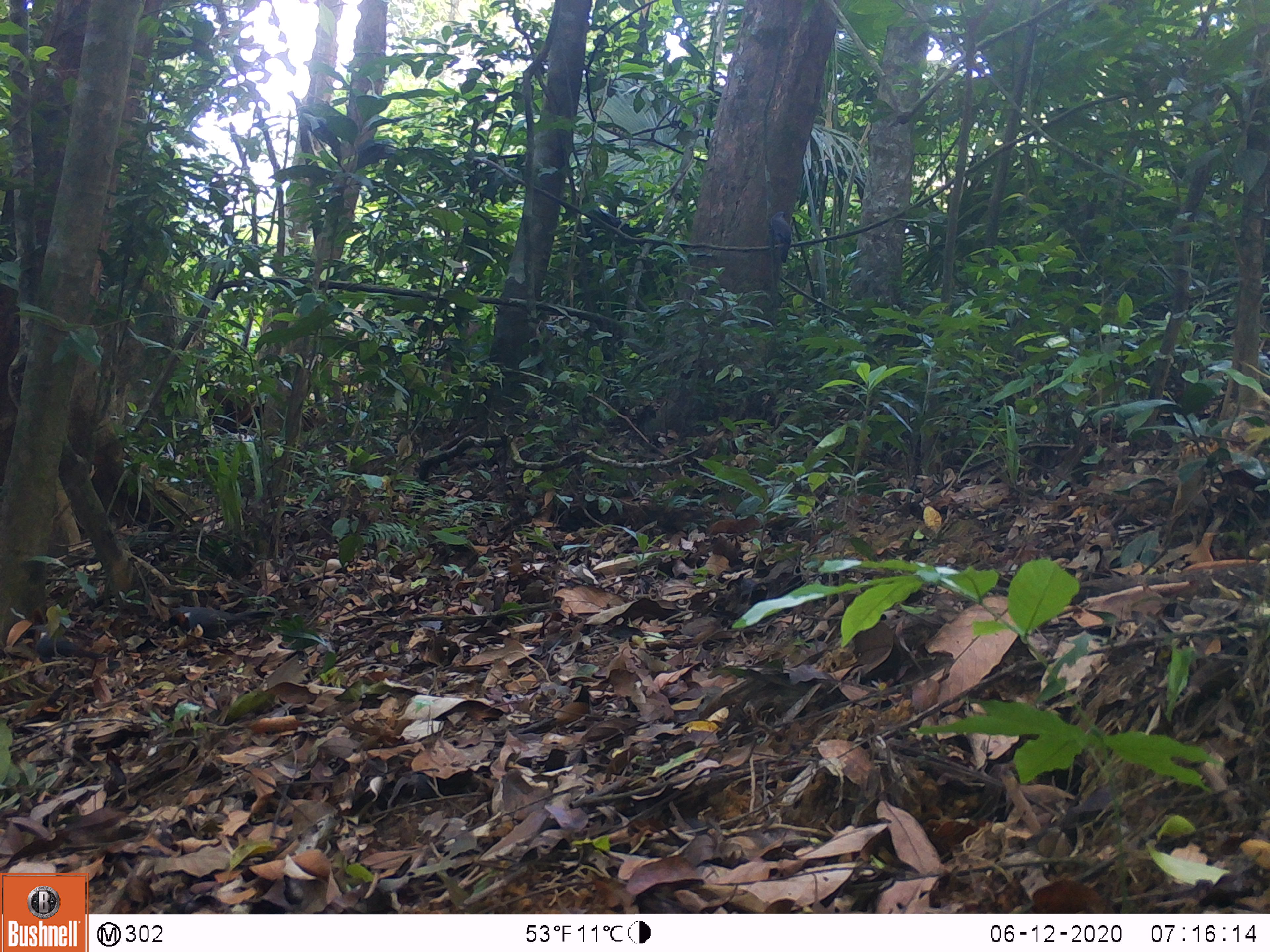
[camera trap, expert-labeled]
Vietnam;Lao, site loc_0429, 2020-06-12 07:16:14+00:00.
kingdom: Animalia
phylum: Chordata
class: Aves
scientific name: Aves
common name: bird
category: unidentified bird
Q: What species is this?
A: Unidentified bird (bird) (Aves).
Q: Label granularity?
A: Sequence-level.